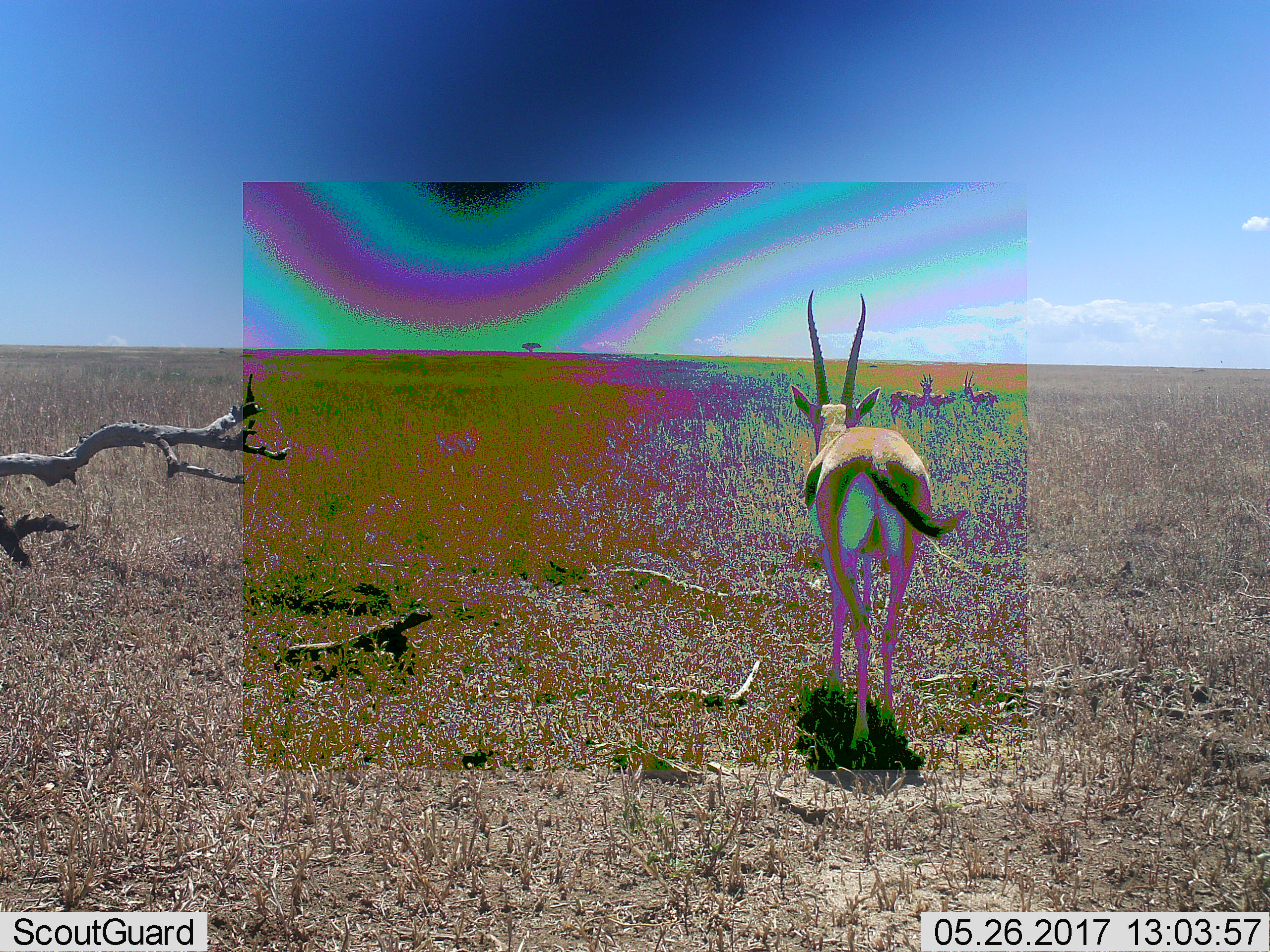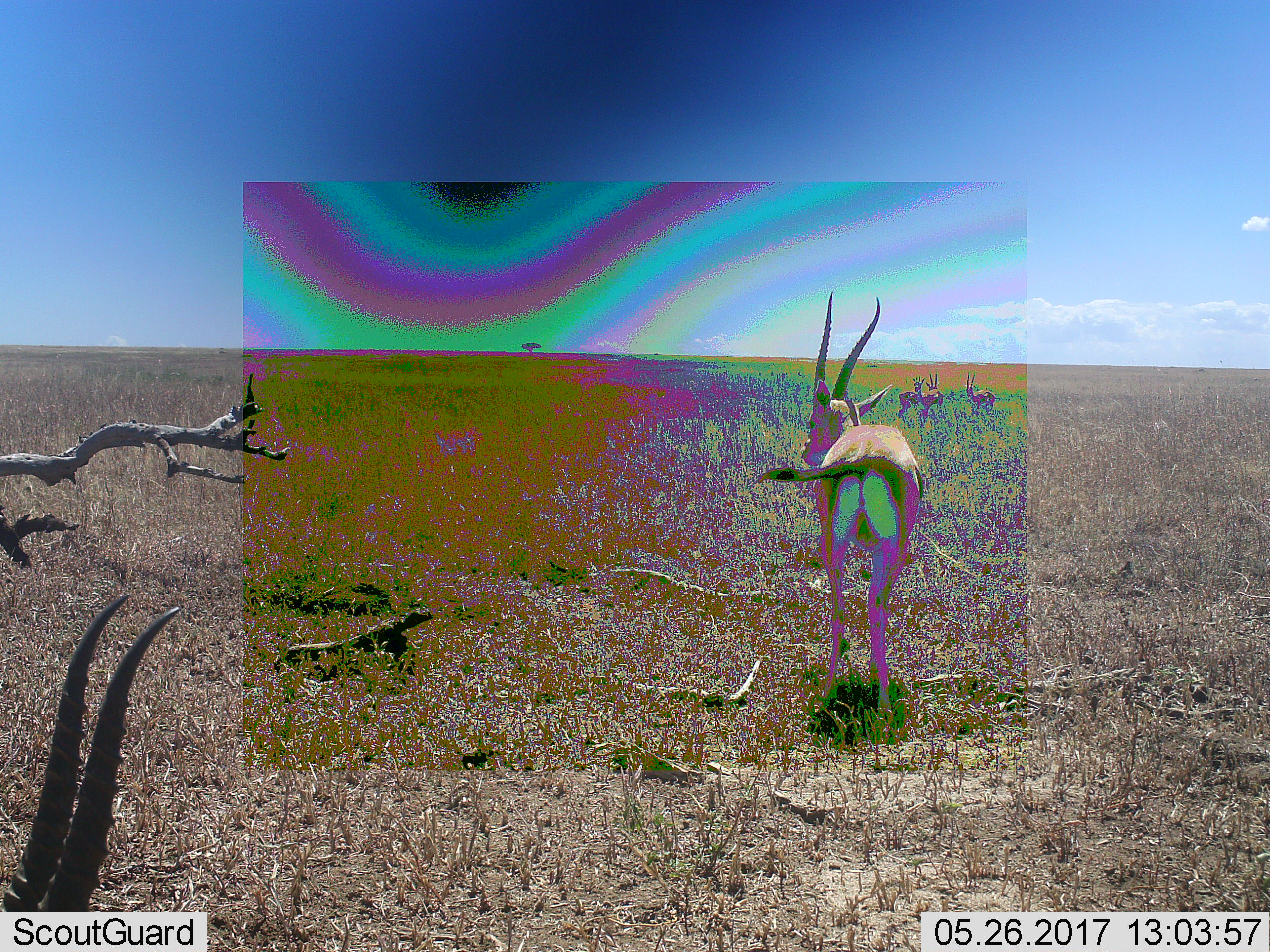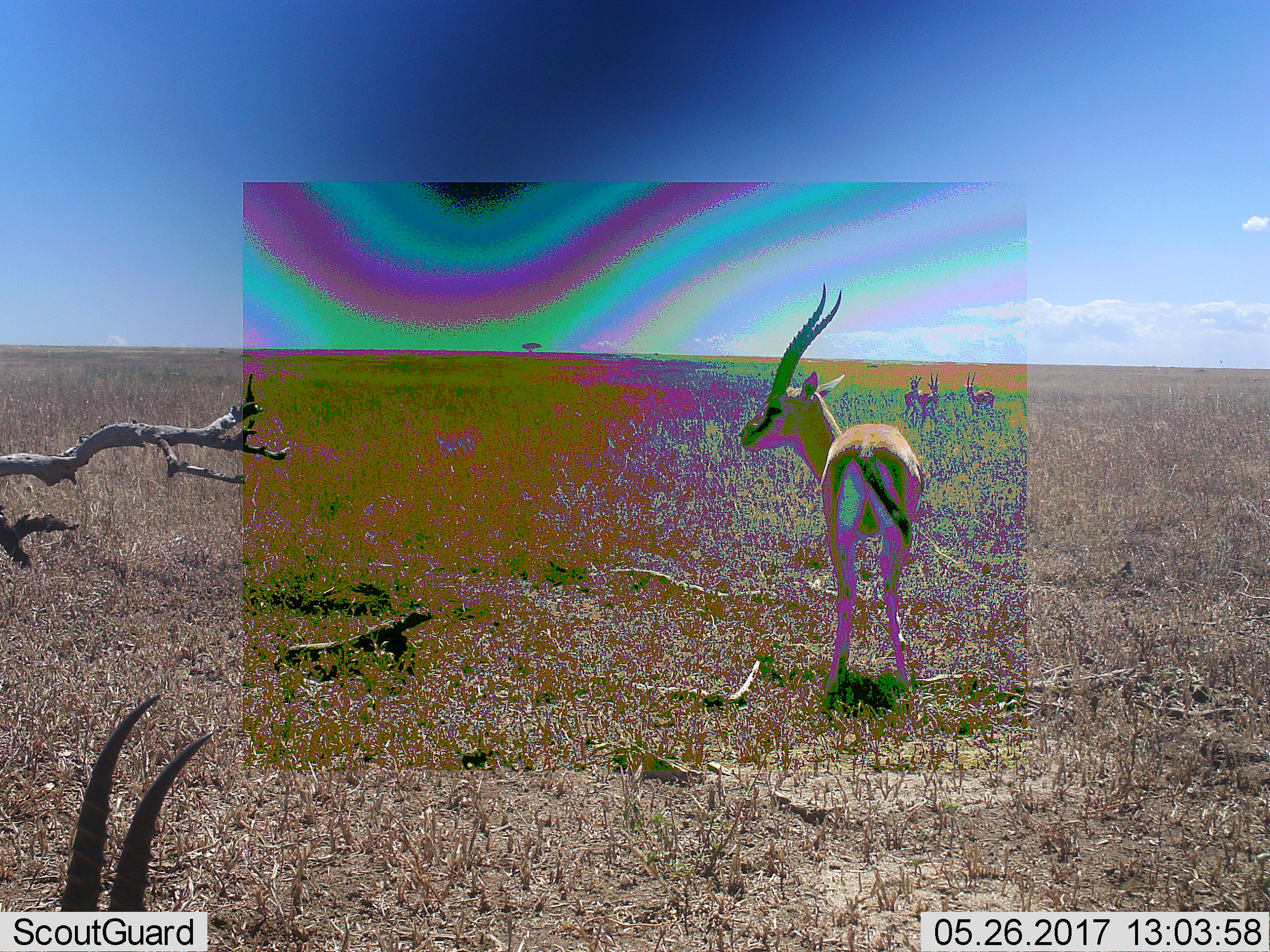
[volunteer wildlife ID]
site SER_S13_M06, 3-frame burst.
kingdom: Animalia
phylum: Chordata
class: Mammalia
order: Artiodactyla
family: Bovidae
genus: Eudorcas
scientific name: Eudorcas thomsonii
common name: thomson's gazelle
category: gazellethomsons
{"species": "gazellethomsons (thomson's gazelle) (Eudorcas thomsonii)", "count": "5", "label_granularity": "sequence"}